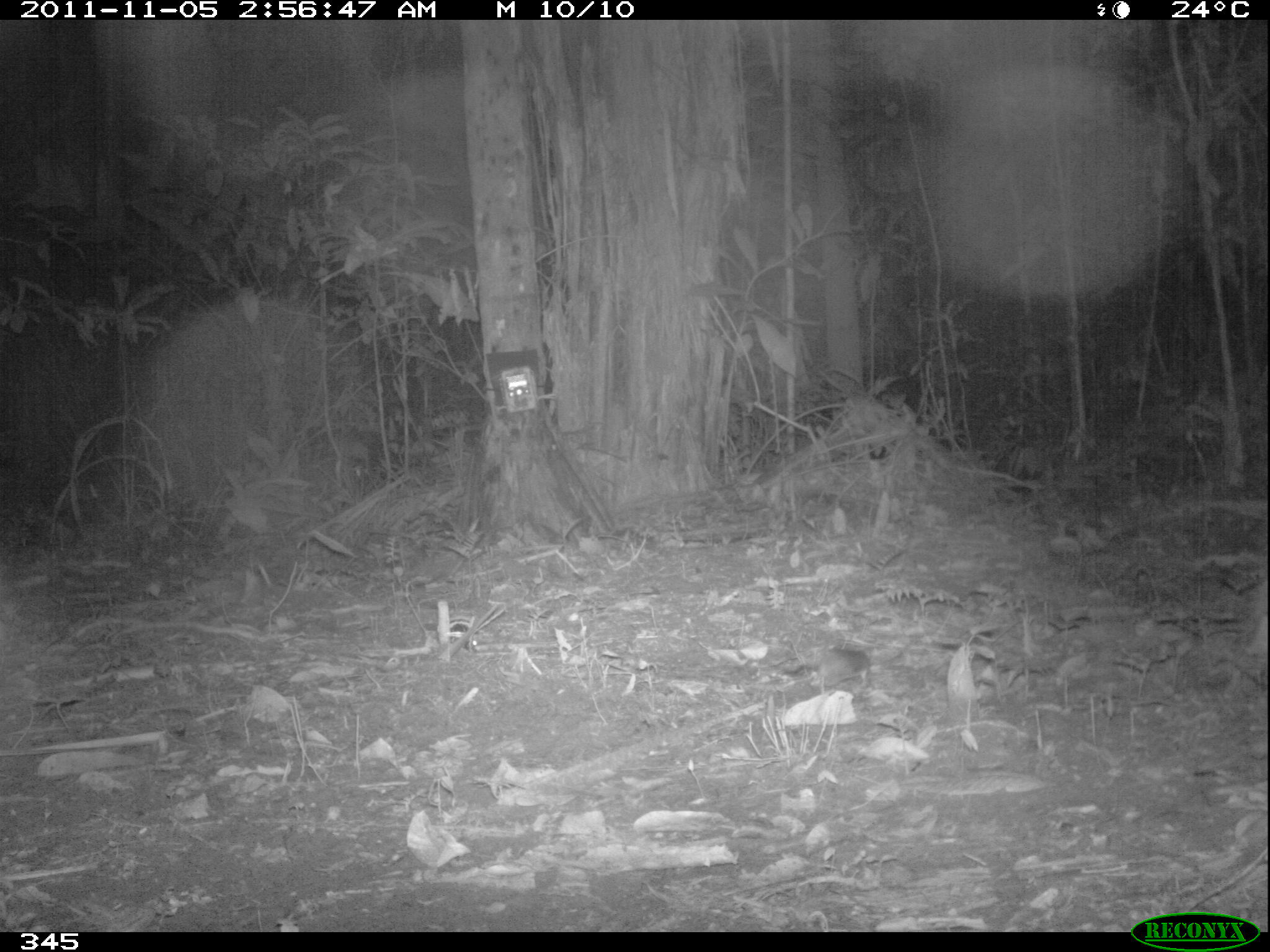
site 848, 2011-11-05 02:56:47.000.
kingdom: Animalia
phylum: Chordata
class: Mammalia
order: Rodentia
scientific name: Rodentia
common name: rodents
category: unknown rodent